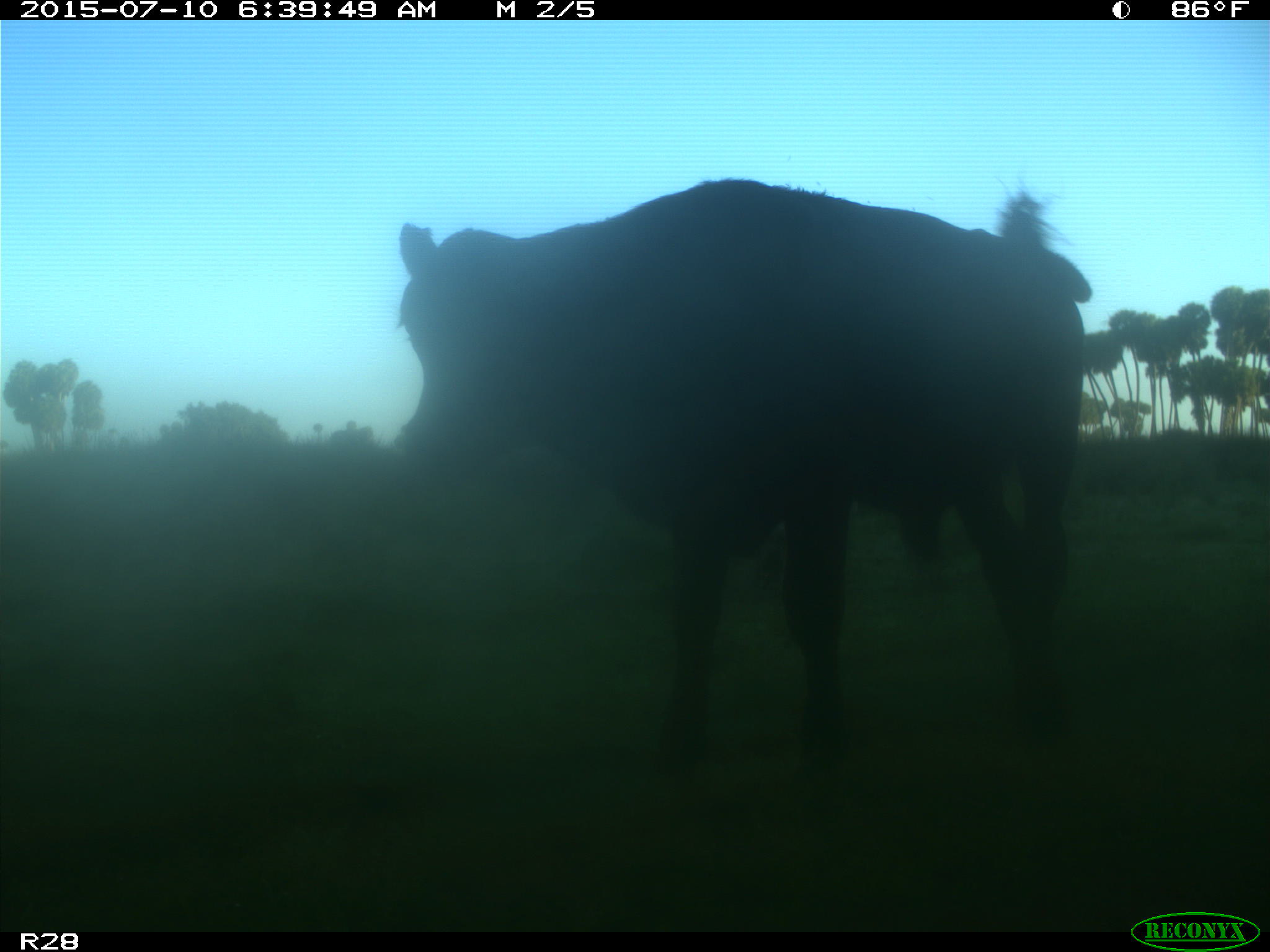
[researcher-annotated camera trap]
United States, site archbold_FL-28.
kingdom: Animalia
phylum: Chordata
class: Mammalia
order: Artiodactyla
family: Bovidae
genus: Bos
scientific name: Bos taurus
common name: domestic cow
Bos taurus (domestic cow).